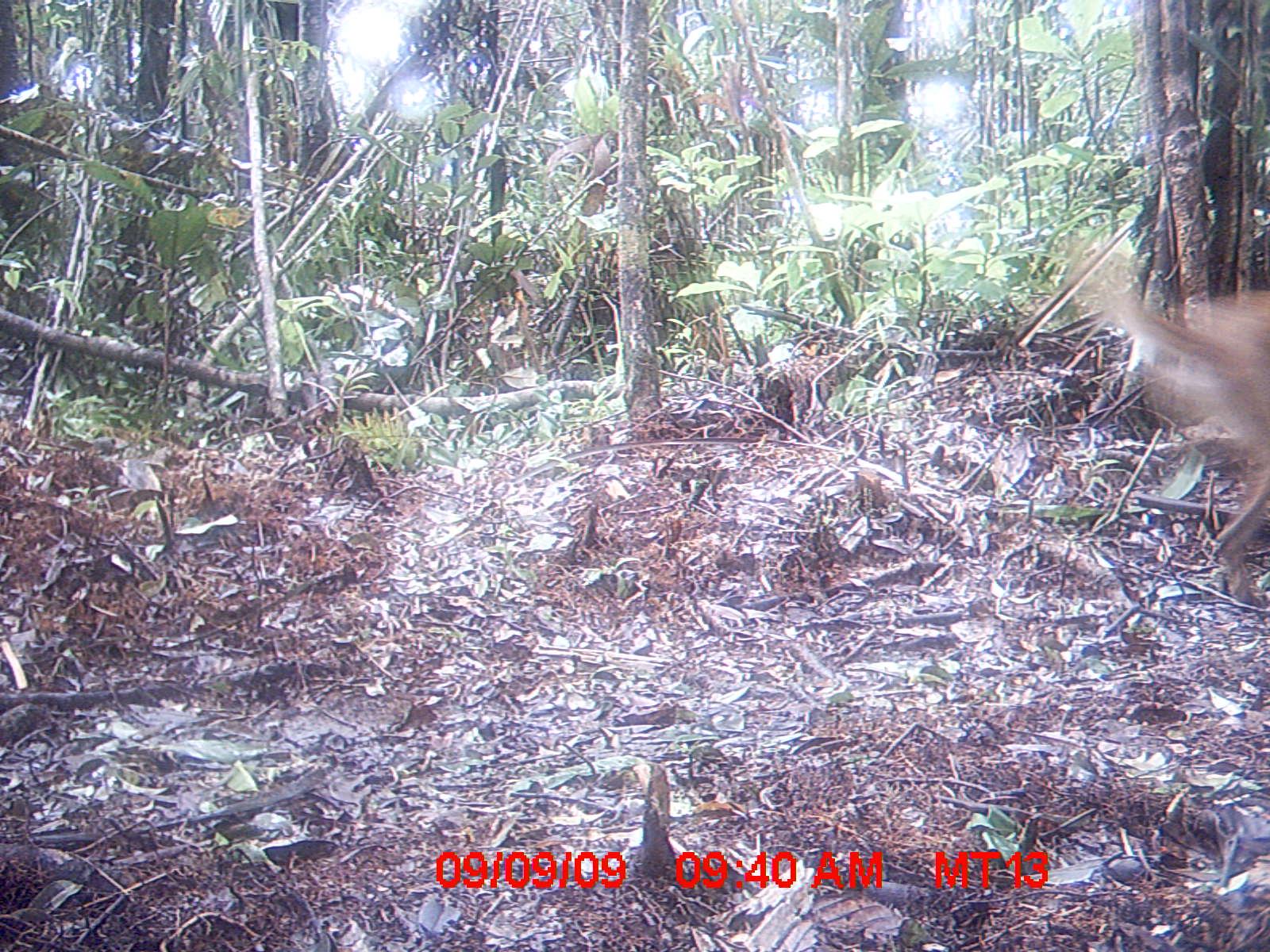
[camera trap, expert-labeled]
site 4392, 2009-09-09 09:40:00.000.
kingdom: Animalia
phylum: Chordata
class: Mammalia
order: Carnivora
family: Canidae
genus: Canis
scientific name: Canis familiaris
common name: domestic dog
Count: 1.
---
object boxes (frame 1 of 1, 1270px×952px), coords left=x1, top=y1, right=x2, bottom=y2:
canis familiaris: left=1051, top=229, right=1263, bottom=607